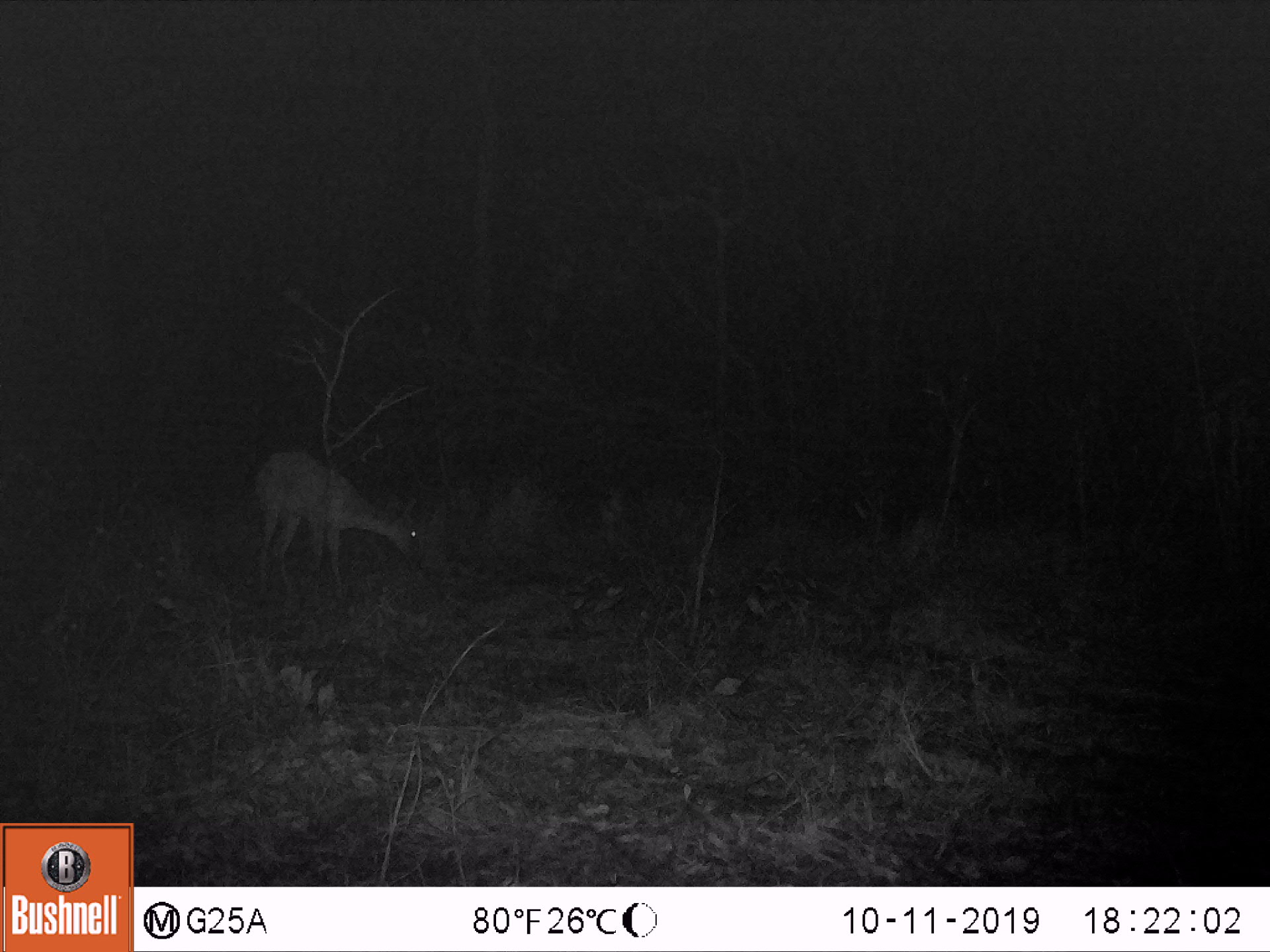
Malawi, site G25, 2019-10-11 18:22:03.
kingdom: Animalia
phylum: Chordata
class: Mammalia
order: Artiodactyla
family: Bovidae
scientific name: Antilopinae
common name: small antelope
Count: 1.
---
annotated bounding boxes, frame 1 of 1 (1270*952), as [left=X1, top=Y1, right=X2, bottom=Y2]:
small antelope: [left=251, top=444, right=430, bottom=604]